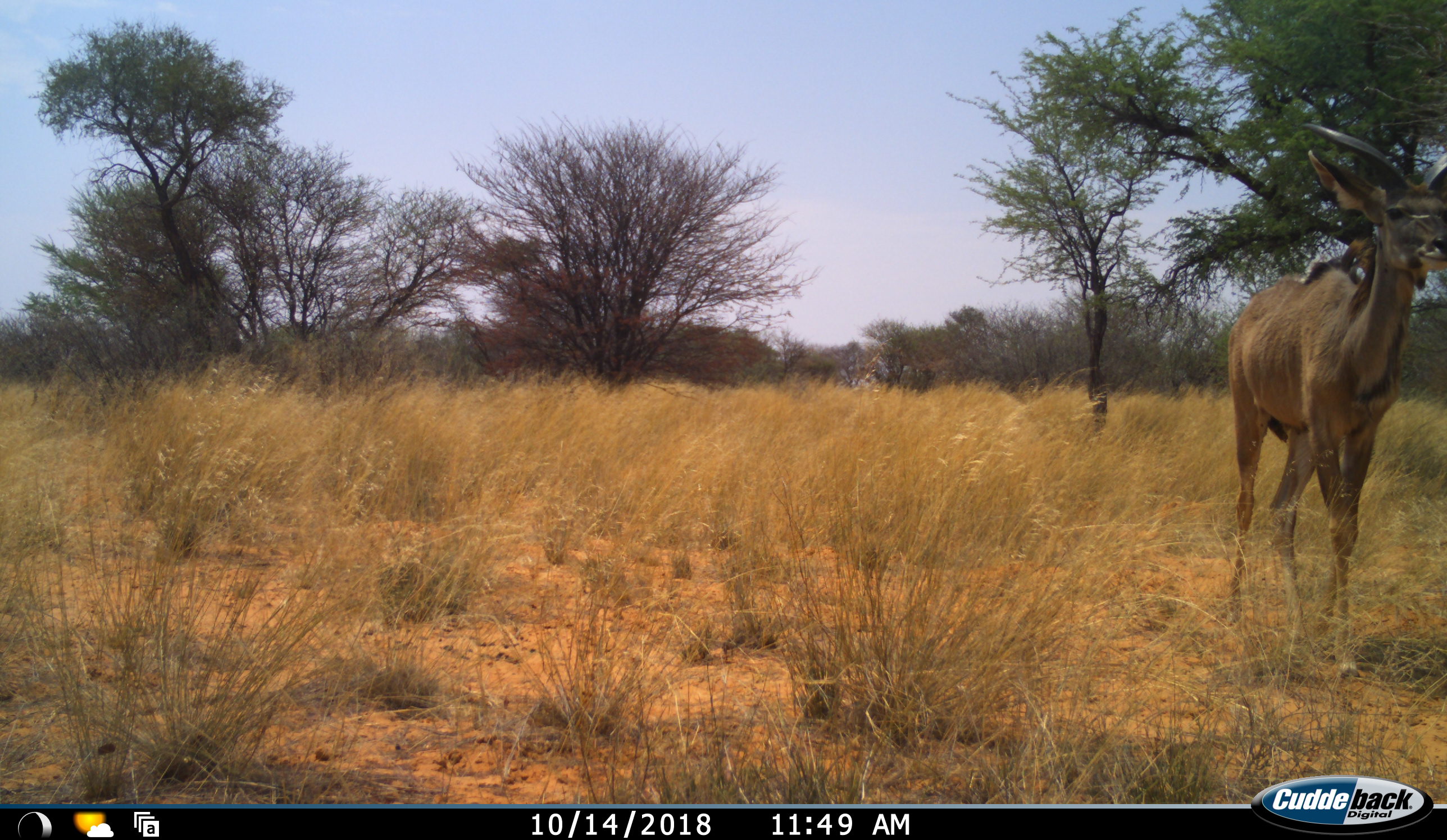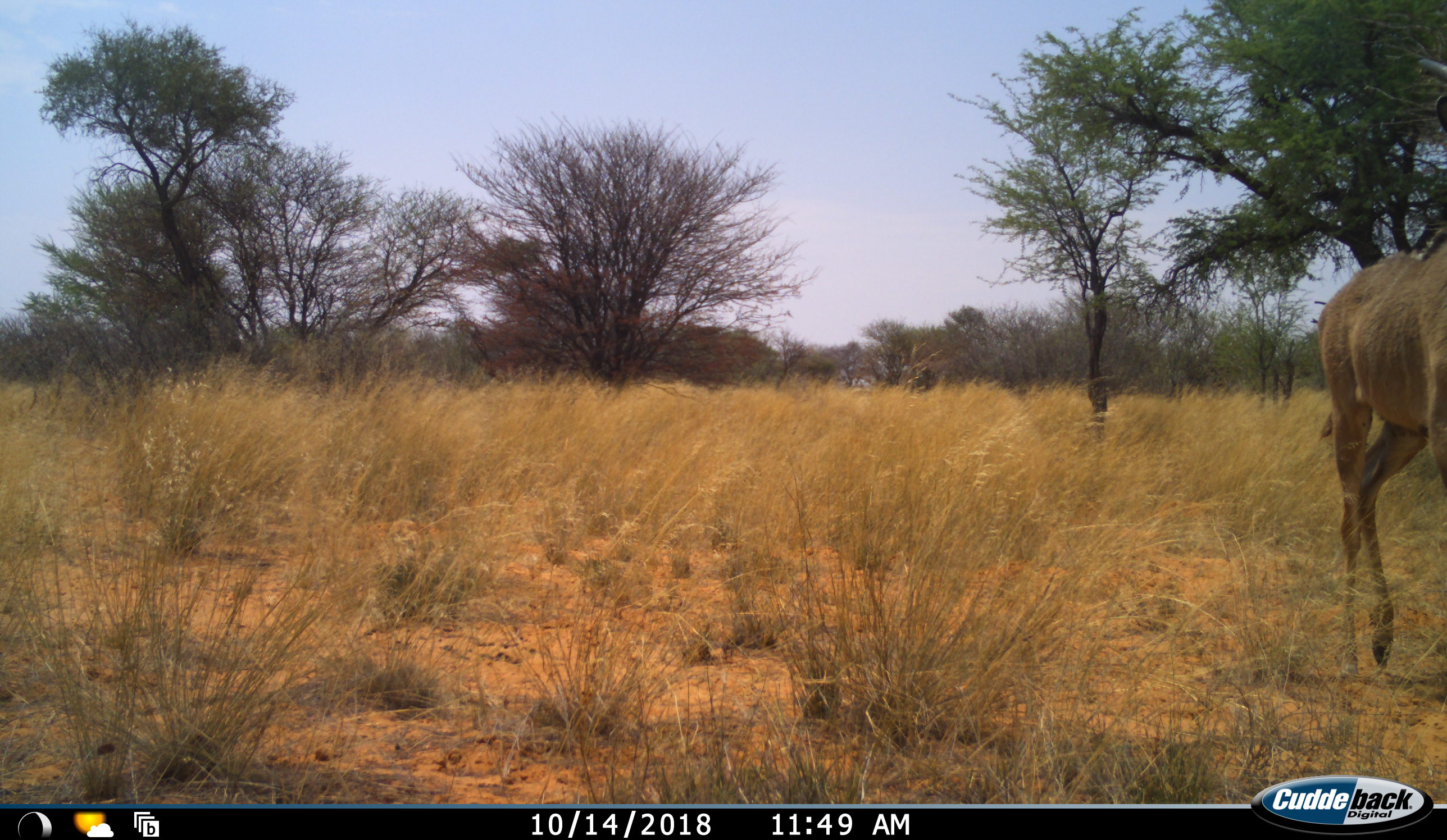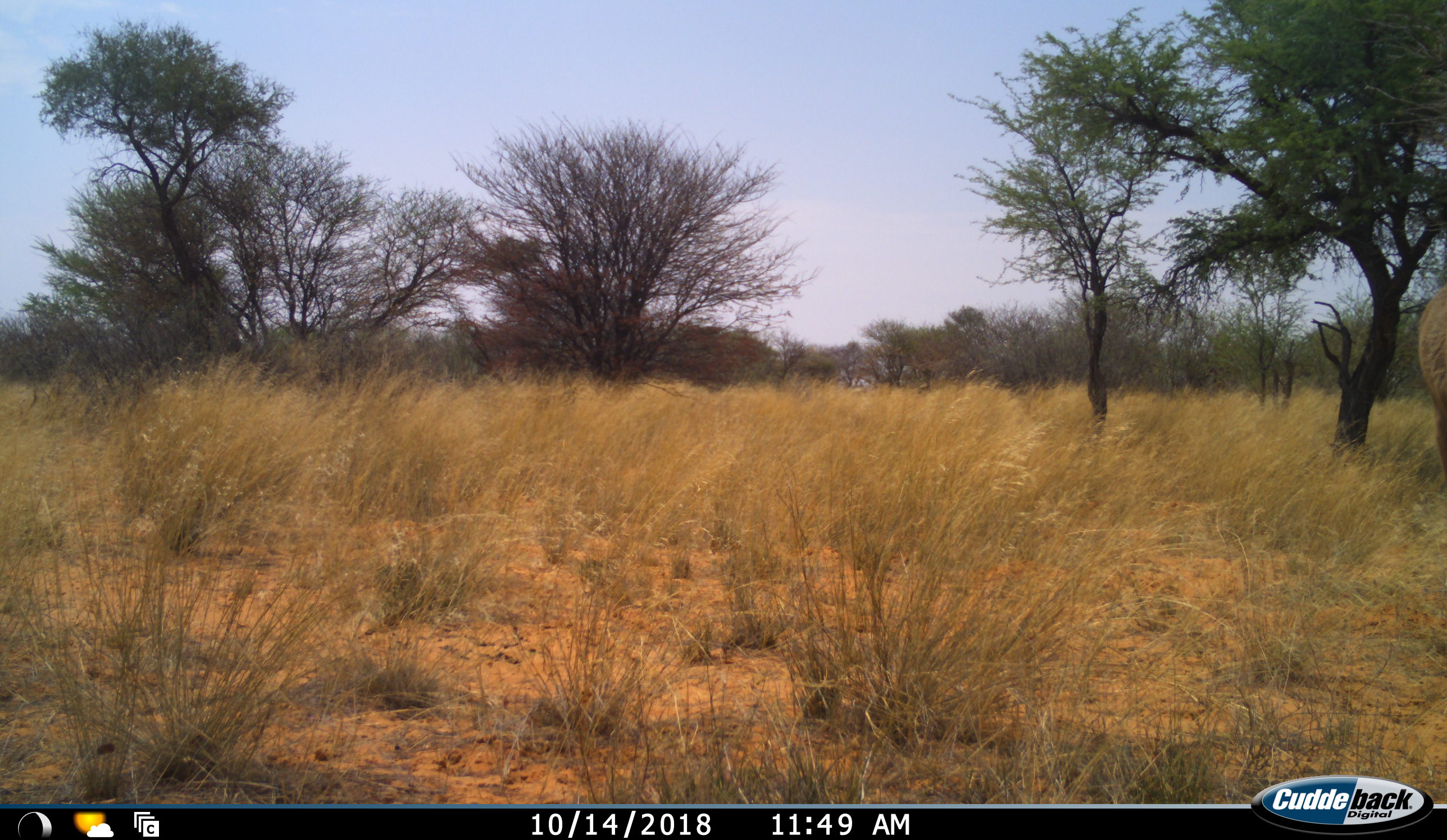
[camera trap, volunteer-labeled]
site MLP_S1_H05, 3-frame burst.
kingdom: Animalia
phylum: Chordata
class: Mammalia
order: Artiodactyla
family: Bovidae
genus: Tragelaphus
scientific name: Tragelaphus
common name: kudu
Kudu (Tragelaphus), count 1. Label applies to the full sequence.